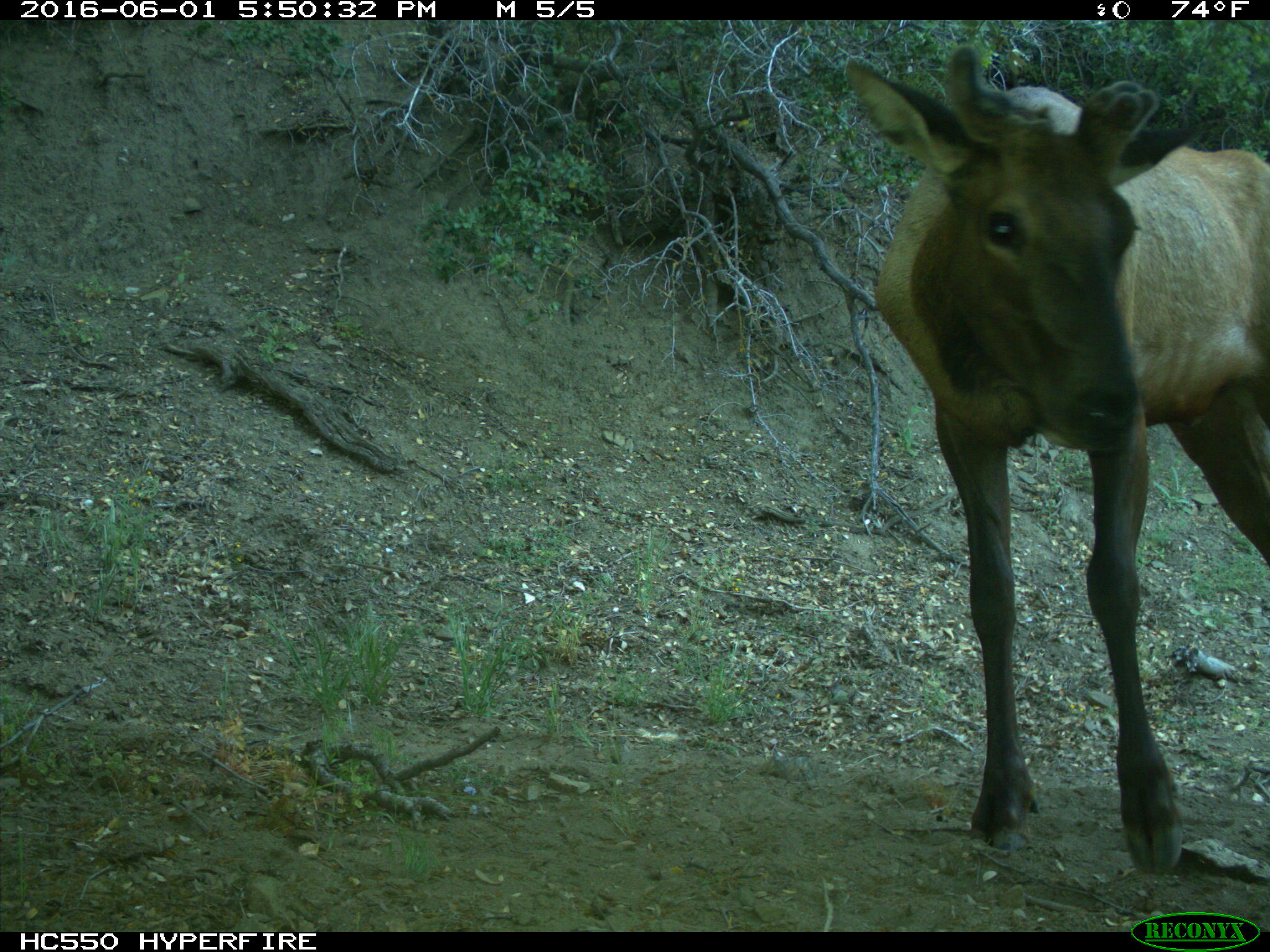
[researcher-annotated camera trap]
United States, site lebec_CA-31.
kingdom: Animalia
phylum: Chordata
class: Mammalia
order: Artiodactyla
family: Cervidae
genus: Cervus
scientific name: Cervus canadensis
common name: elk